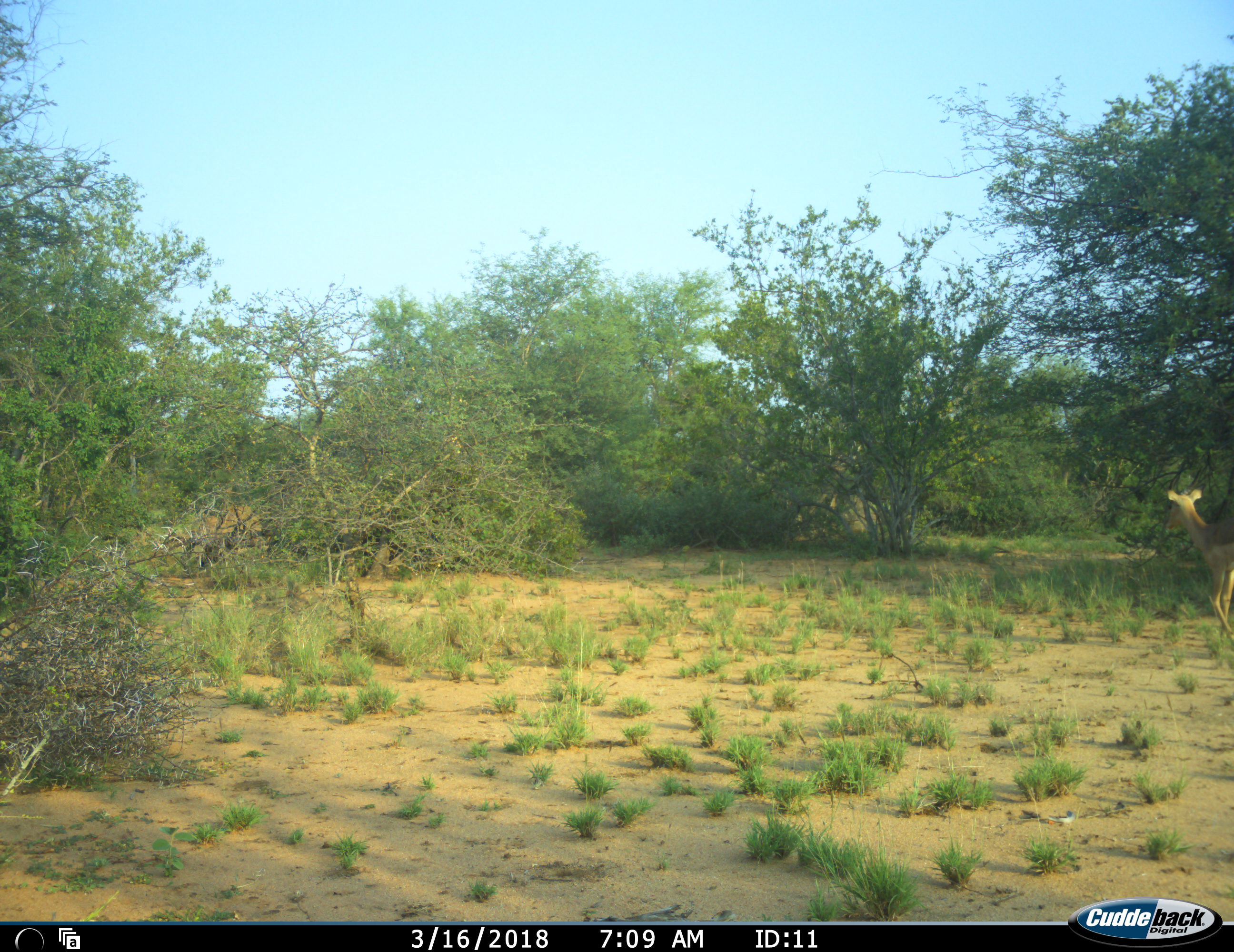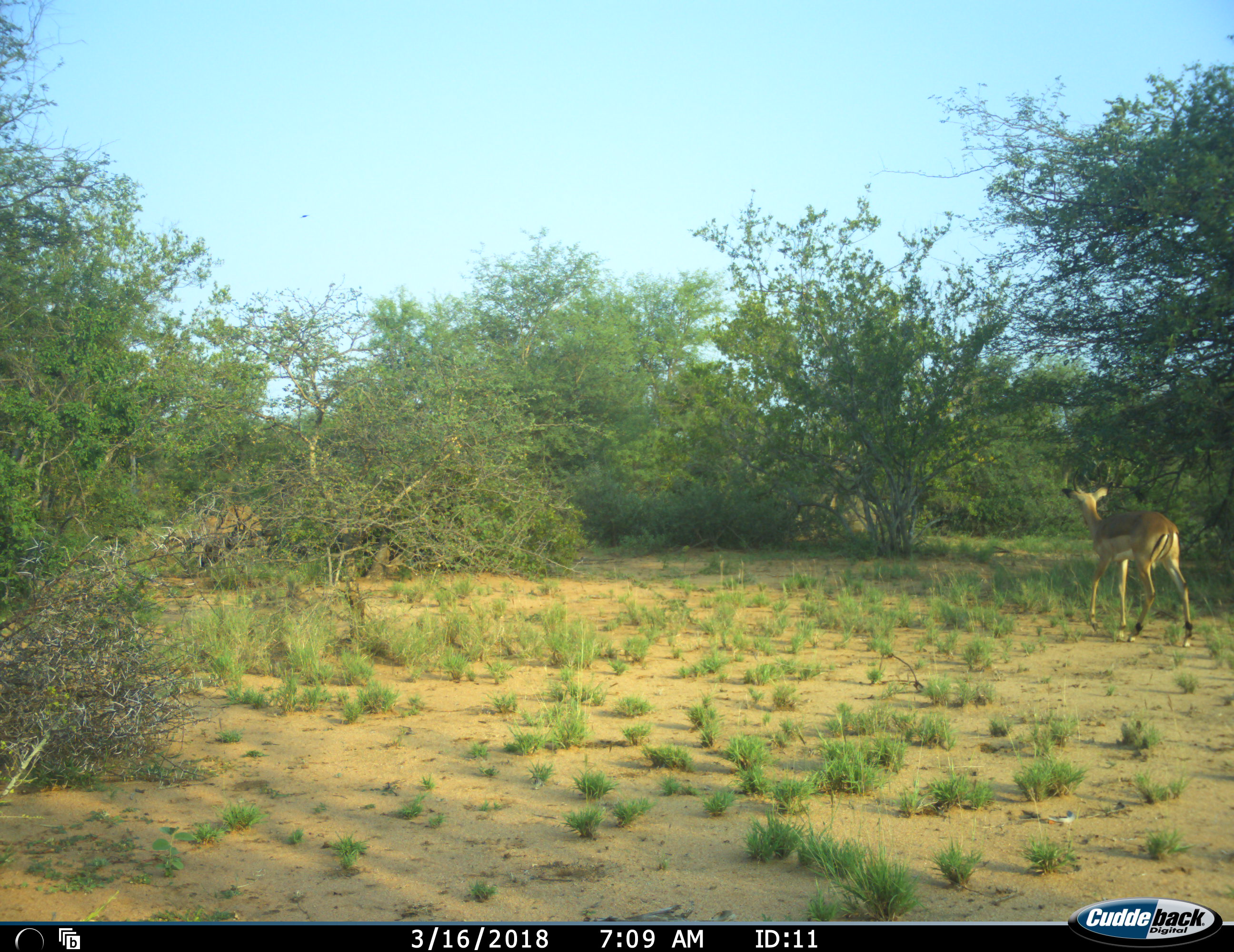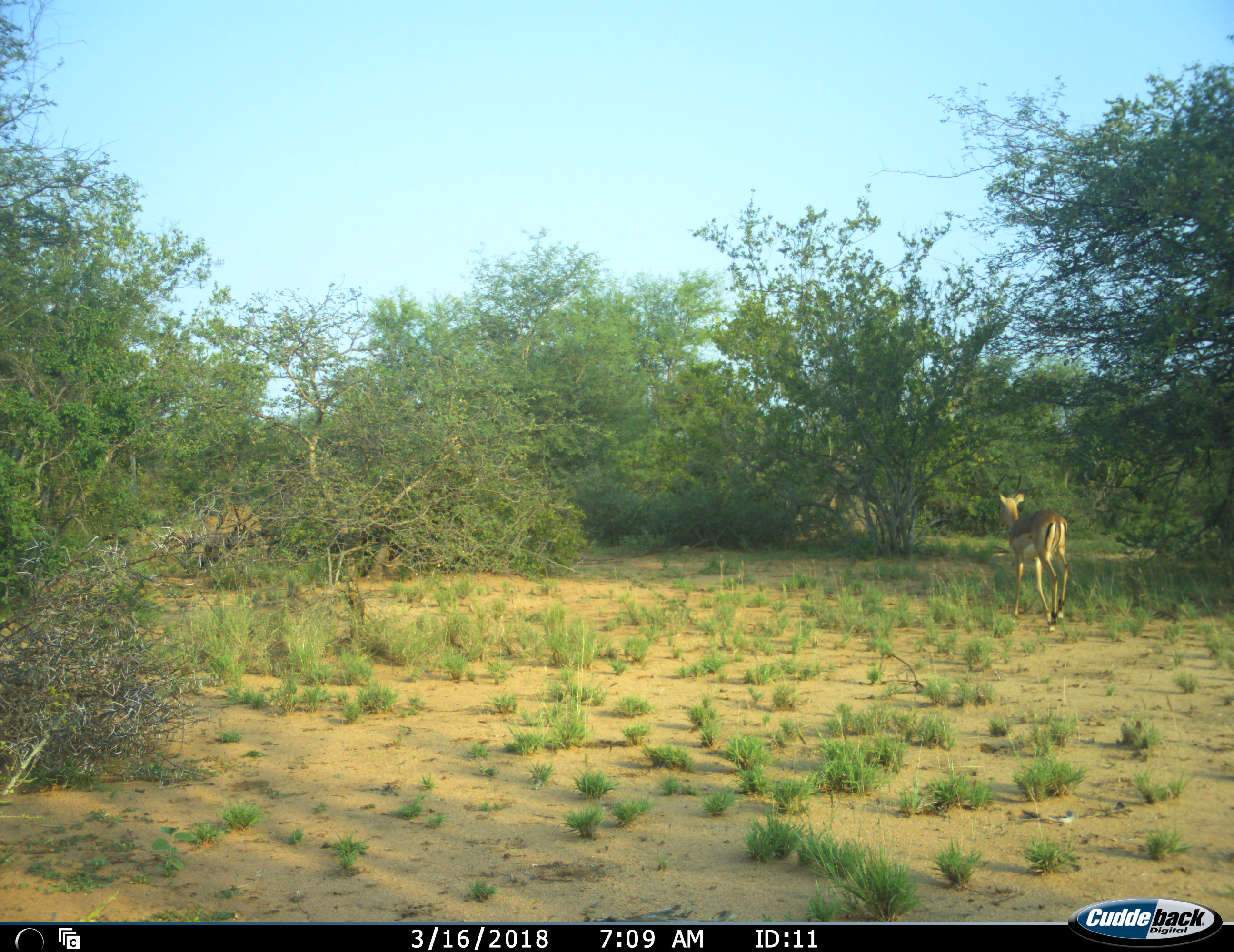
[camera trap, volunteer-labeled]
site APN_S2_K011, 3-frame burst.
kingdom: Animalia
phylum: Chordata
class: Mammalia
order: Artiodactyla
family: Bovidae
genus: Aepyceros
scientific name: Aepyceros melampus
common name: impala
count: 1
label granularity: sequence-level